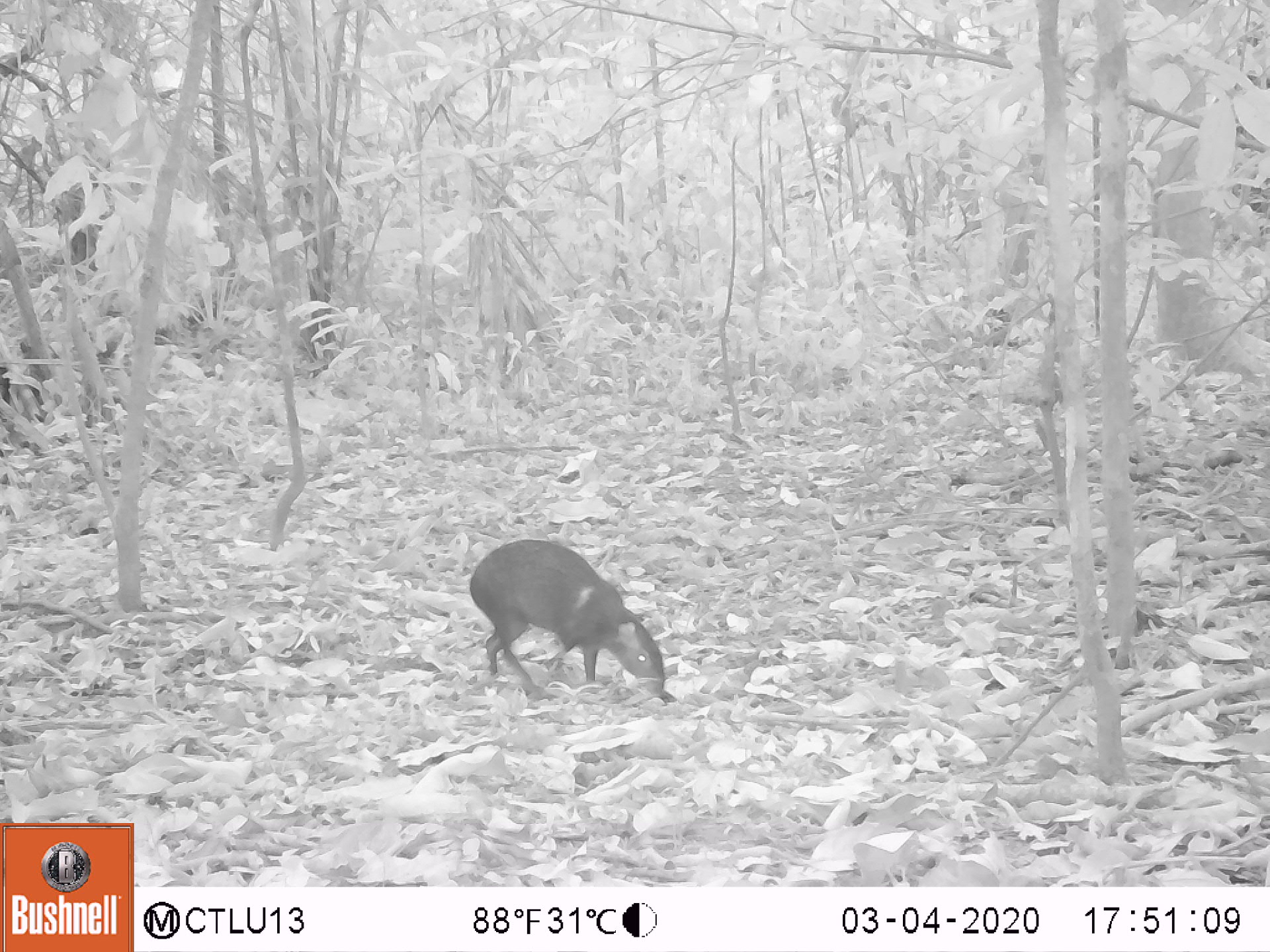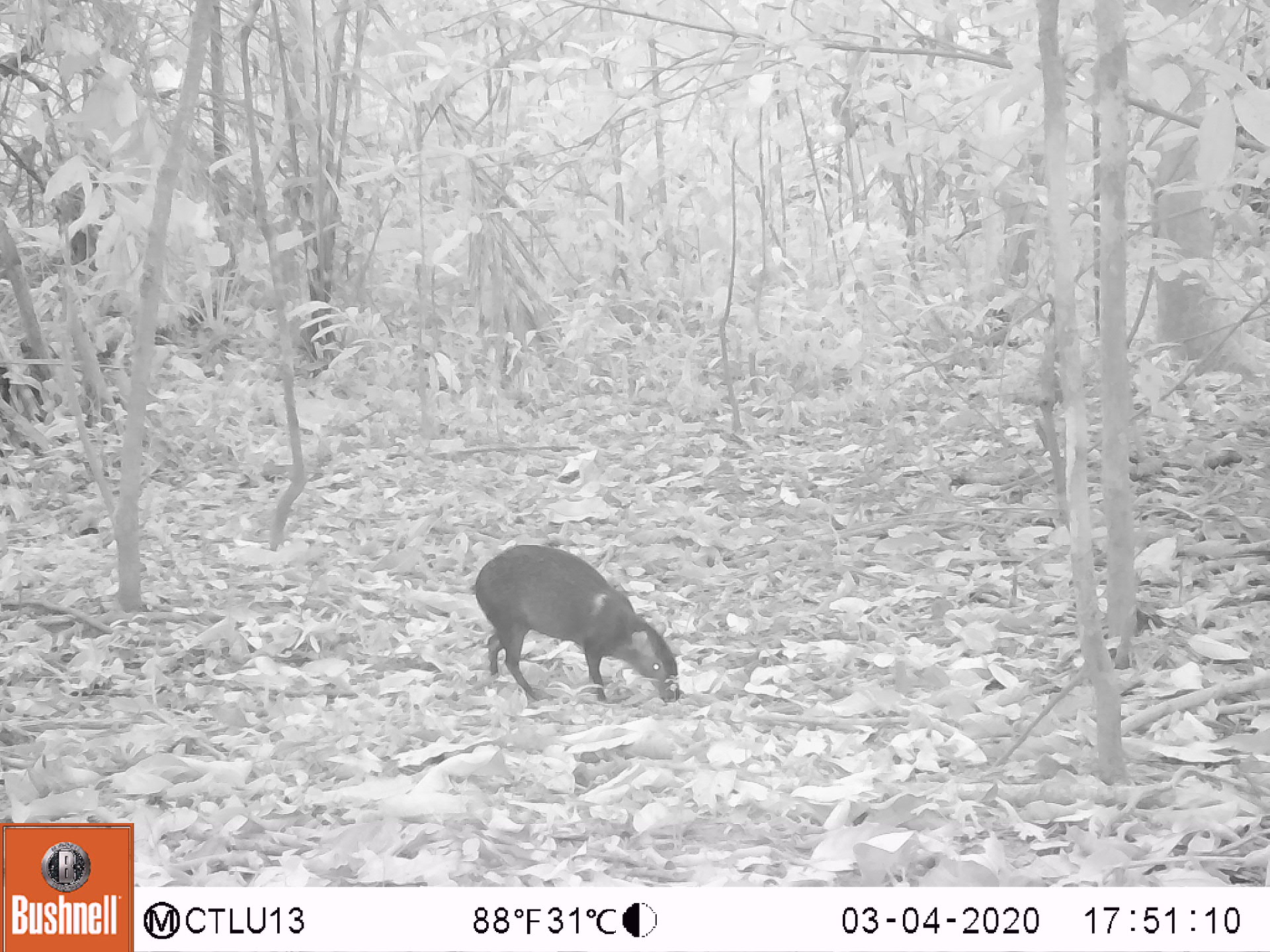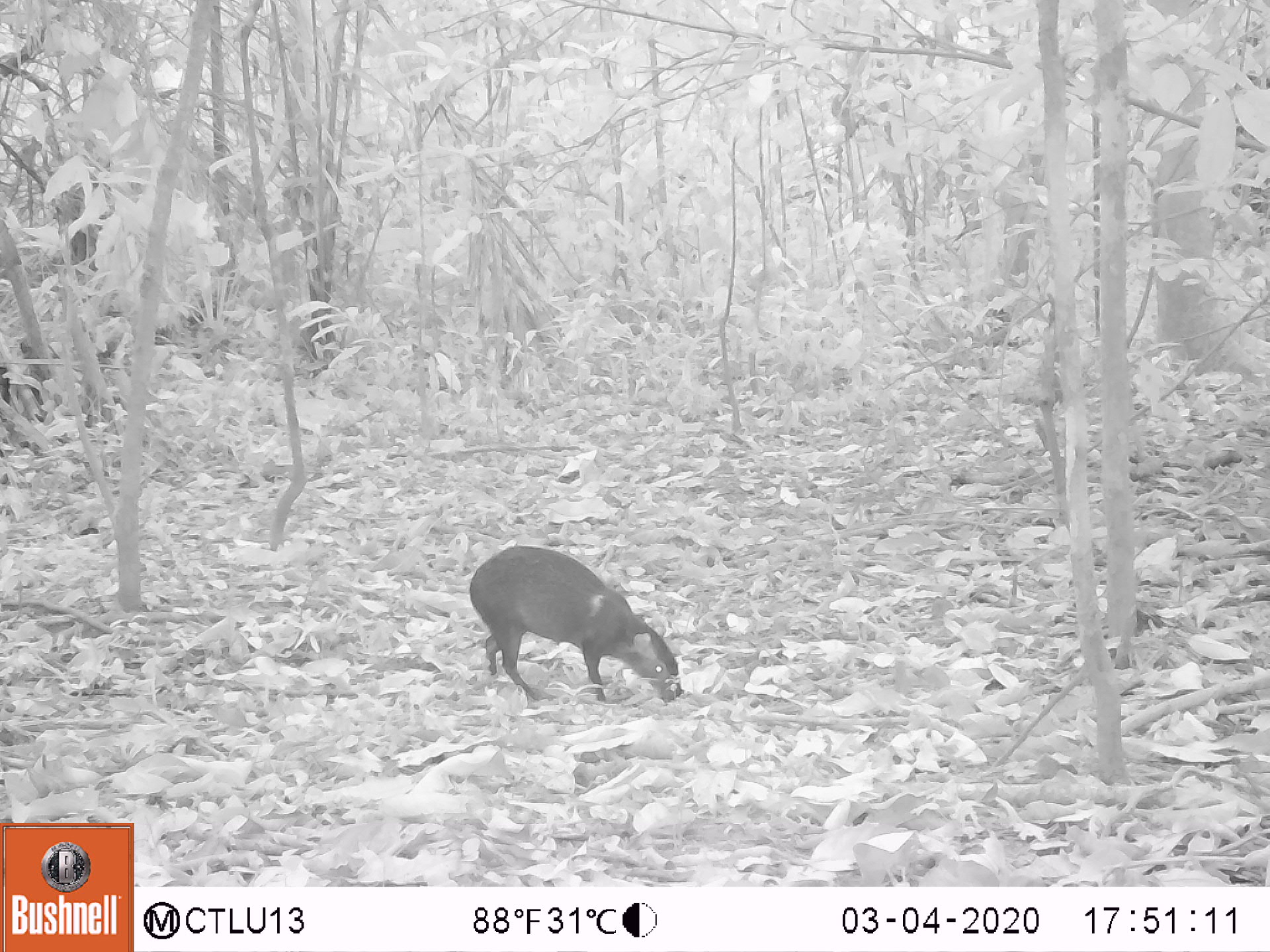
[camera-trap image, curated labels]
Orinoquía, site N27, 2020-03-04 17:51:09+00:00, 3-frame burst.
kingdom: Animalia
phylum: Chordata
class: Mammalia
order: Rodentia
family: Dasyproctidae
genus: Dasyprocta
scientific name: Dasyprocta fuliginosa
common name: black agouti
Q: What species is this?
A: Black agouti (Dasyprocta fuliginosa).